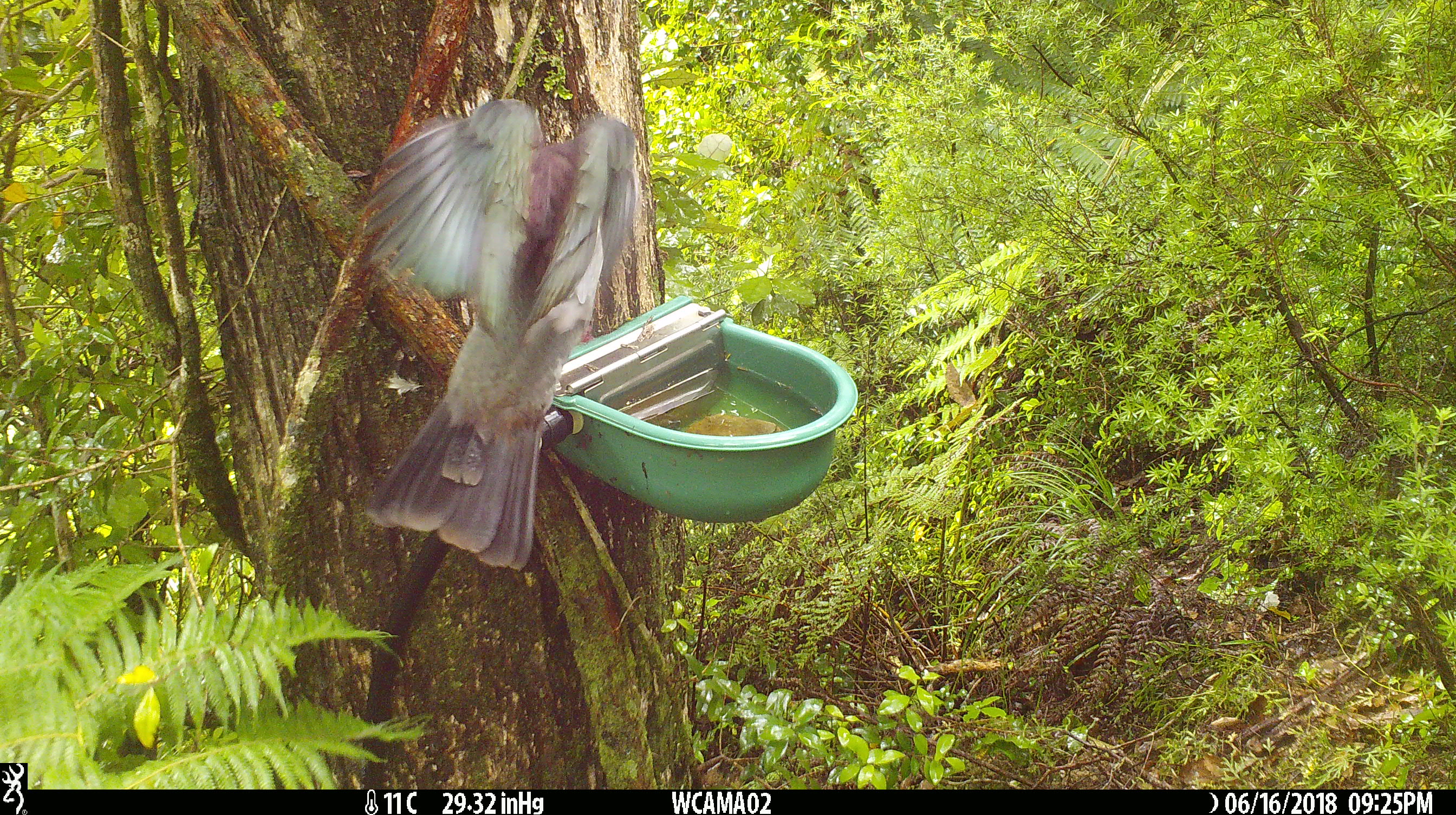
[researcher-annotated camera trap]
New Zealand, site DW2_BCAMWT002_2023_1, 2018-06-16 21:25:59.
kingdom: Animalia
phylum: Chordata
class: Aves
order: Columbiformes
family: Columbidae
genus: Hemiphaga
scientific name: Hemiphaga novaeseelandiae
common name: new zealand pigeon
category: kereru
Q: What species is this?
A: Kereru (new zealand pigeon) (Hemiphaga novaeseelandiae).